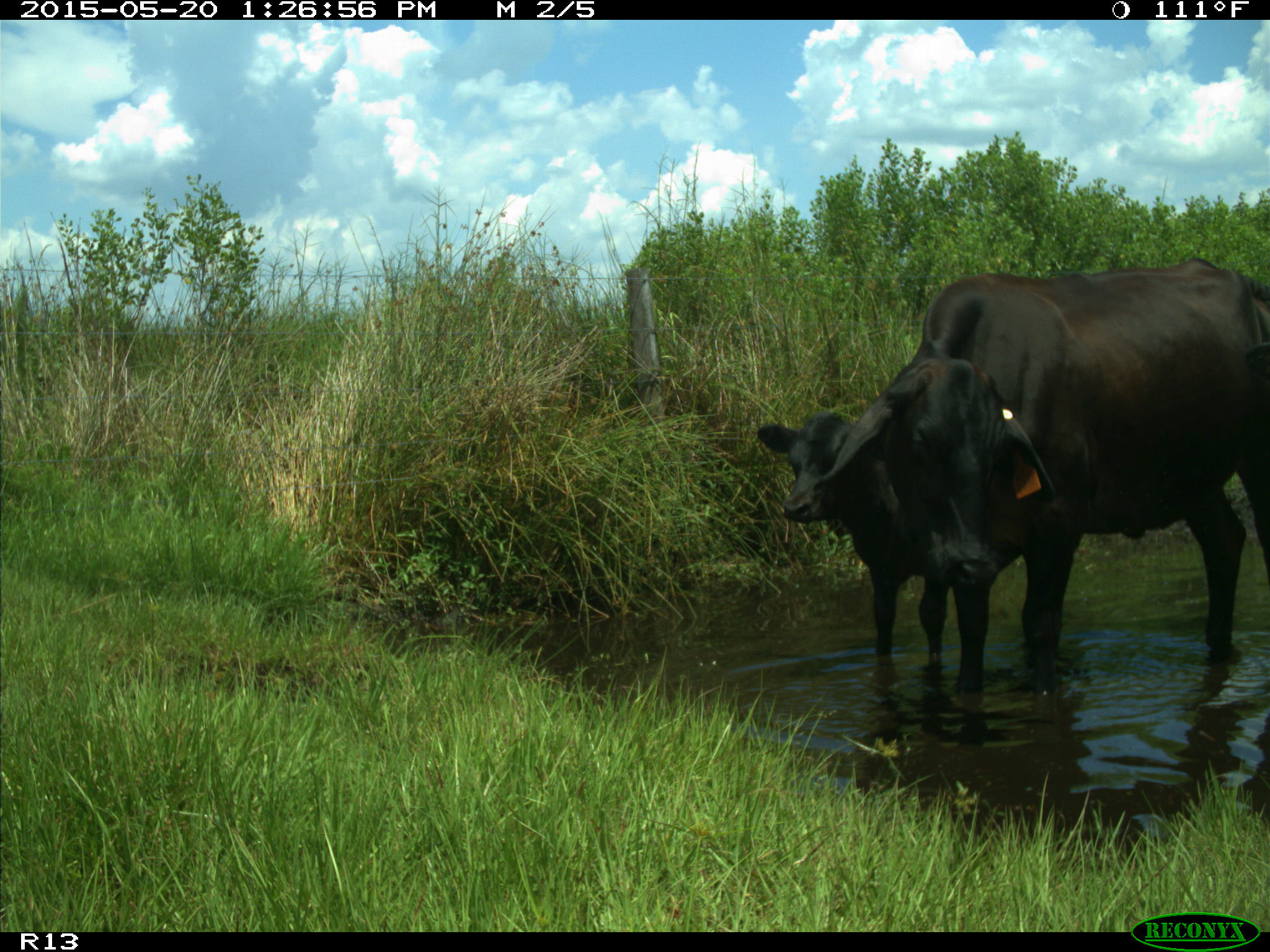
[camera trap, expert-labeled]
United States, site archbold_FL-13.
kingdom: Animalia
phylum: Chordata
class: Mammalia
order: Artiodactyla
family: Bovidae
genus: Bos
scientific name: Bos taurus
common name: domestic cow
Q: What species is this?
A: Bos taurus (domestic cow).